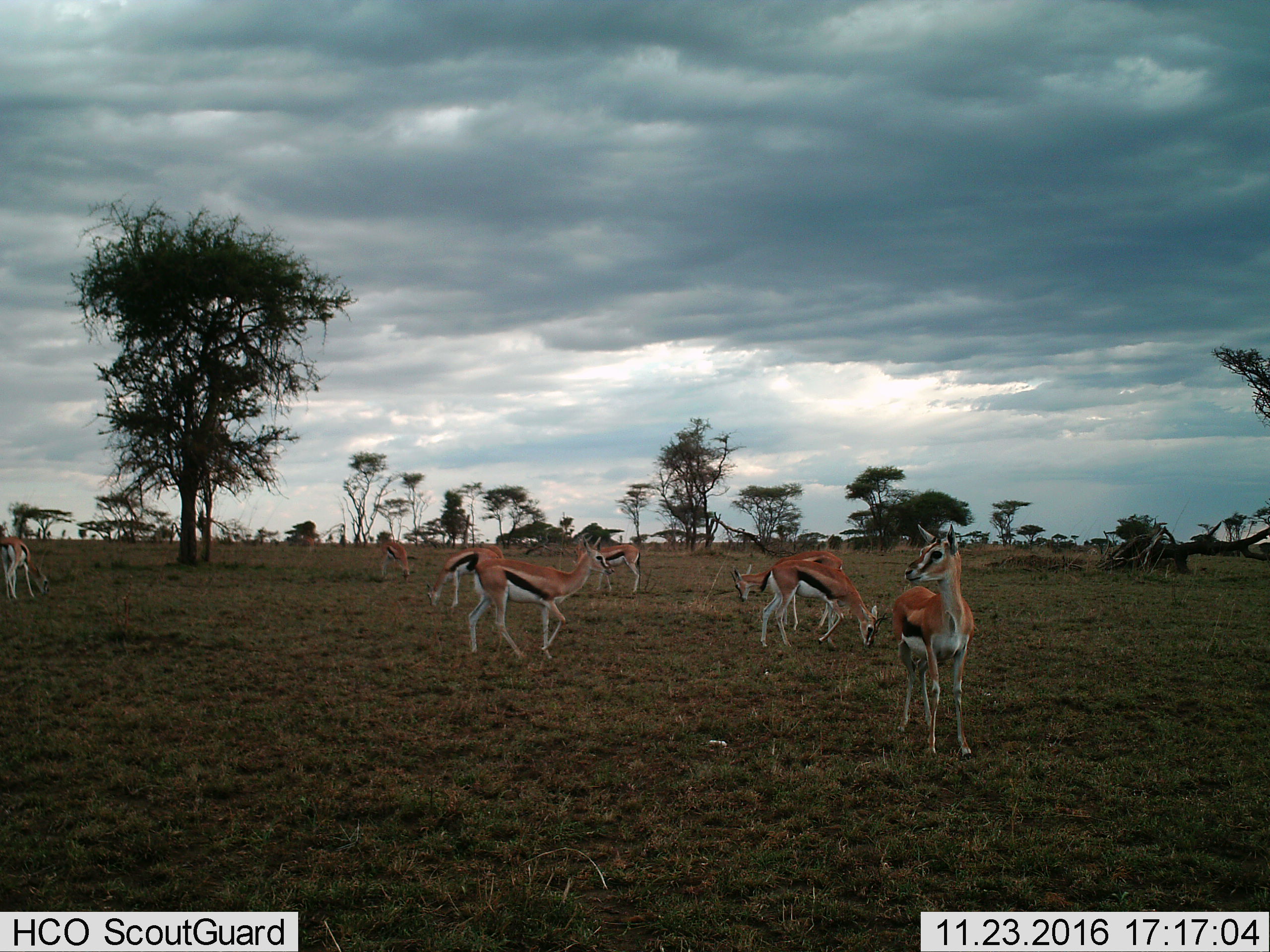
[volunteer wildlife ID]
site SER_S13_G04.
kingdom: Animalia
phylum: Chordata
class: Mammalia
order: Artiodactyla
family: Bovidae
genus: Eudorcas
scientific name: Eudorcas thomsonii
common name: thomson's gazelle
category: gazellethomsons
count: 8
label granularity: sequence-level